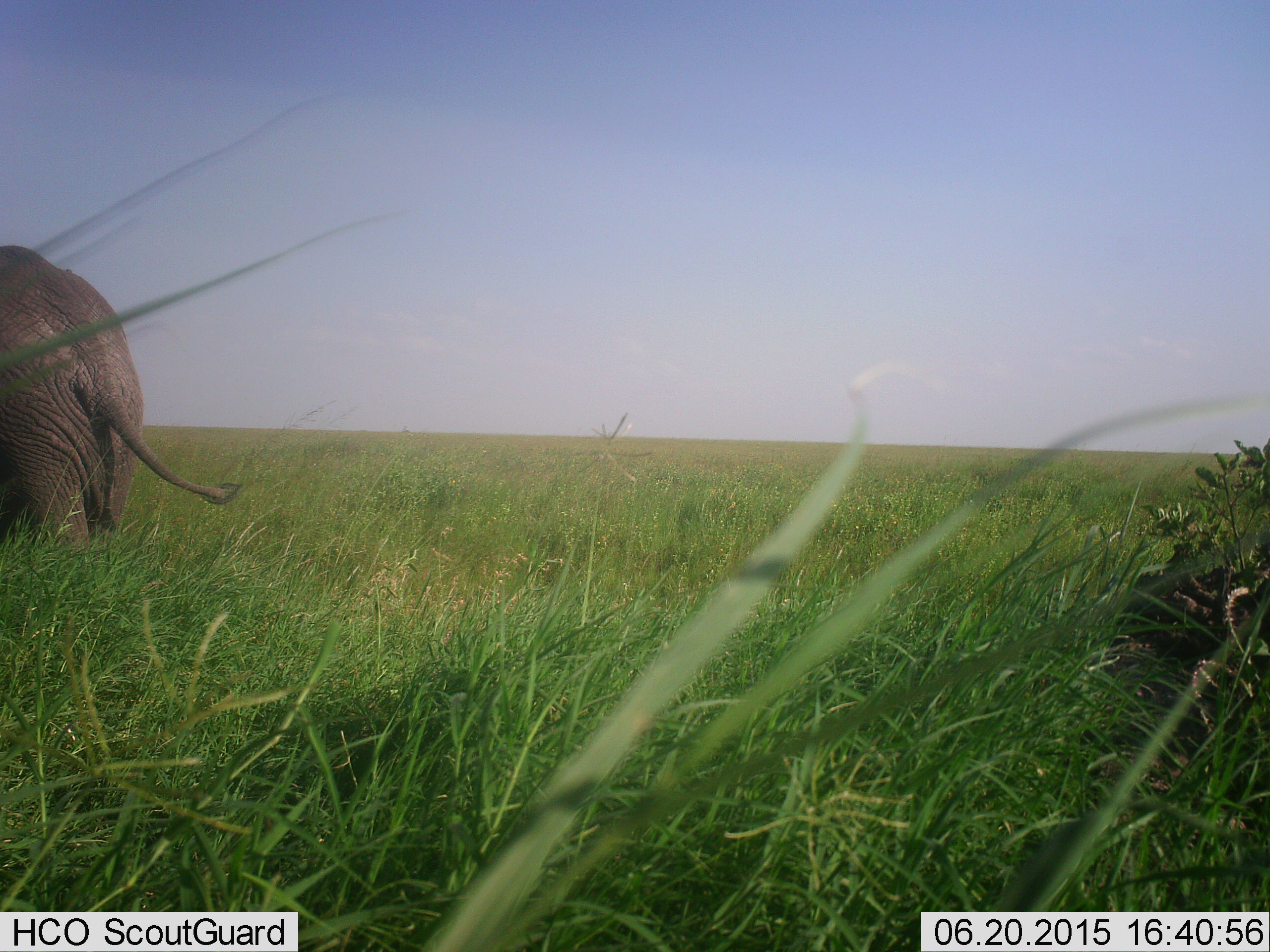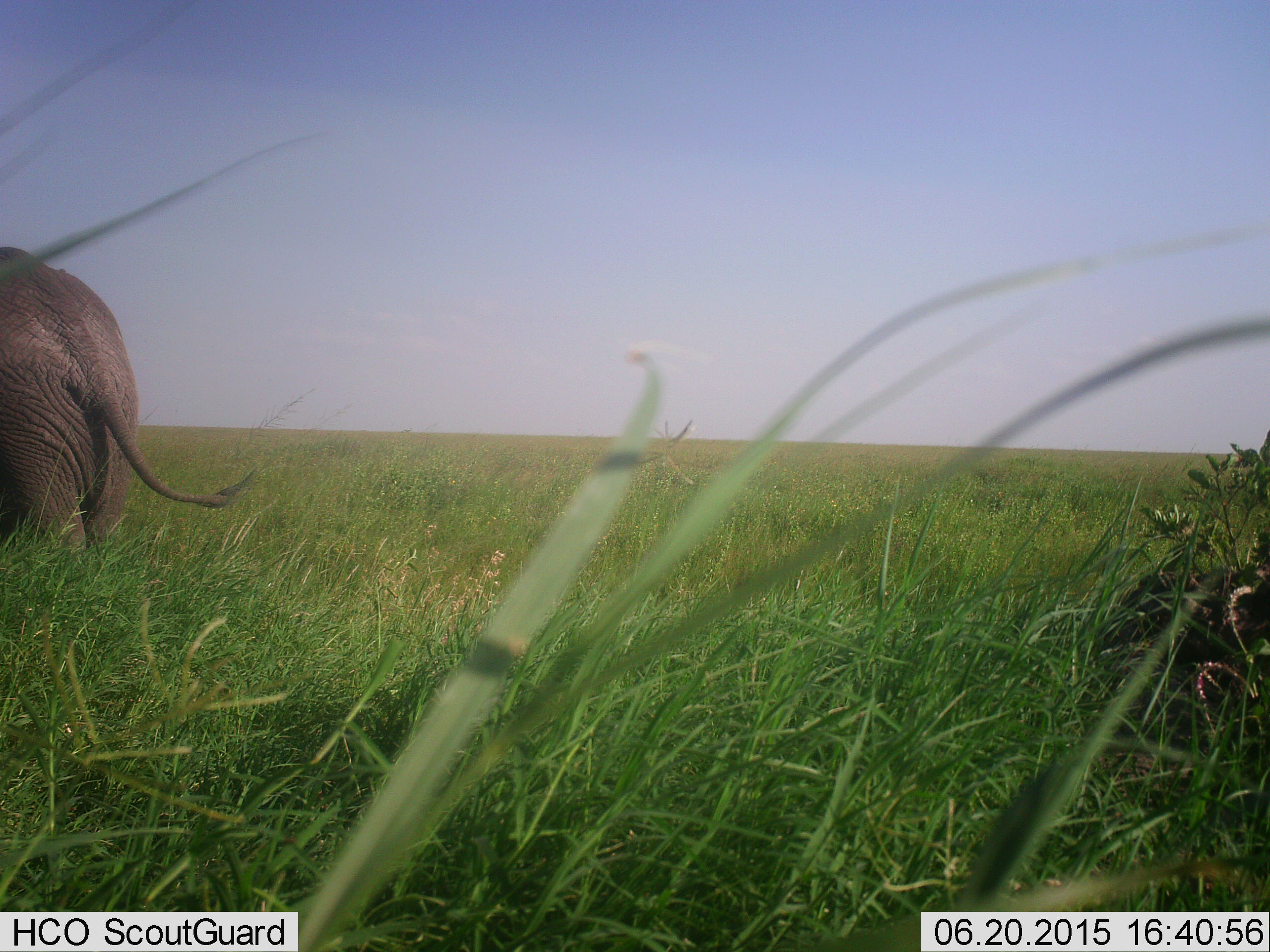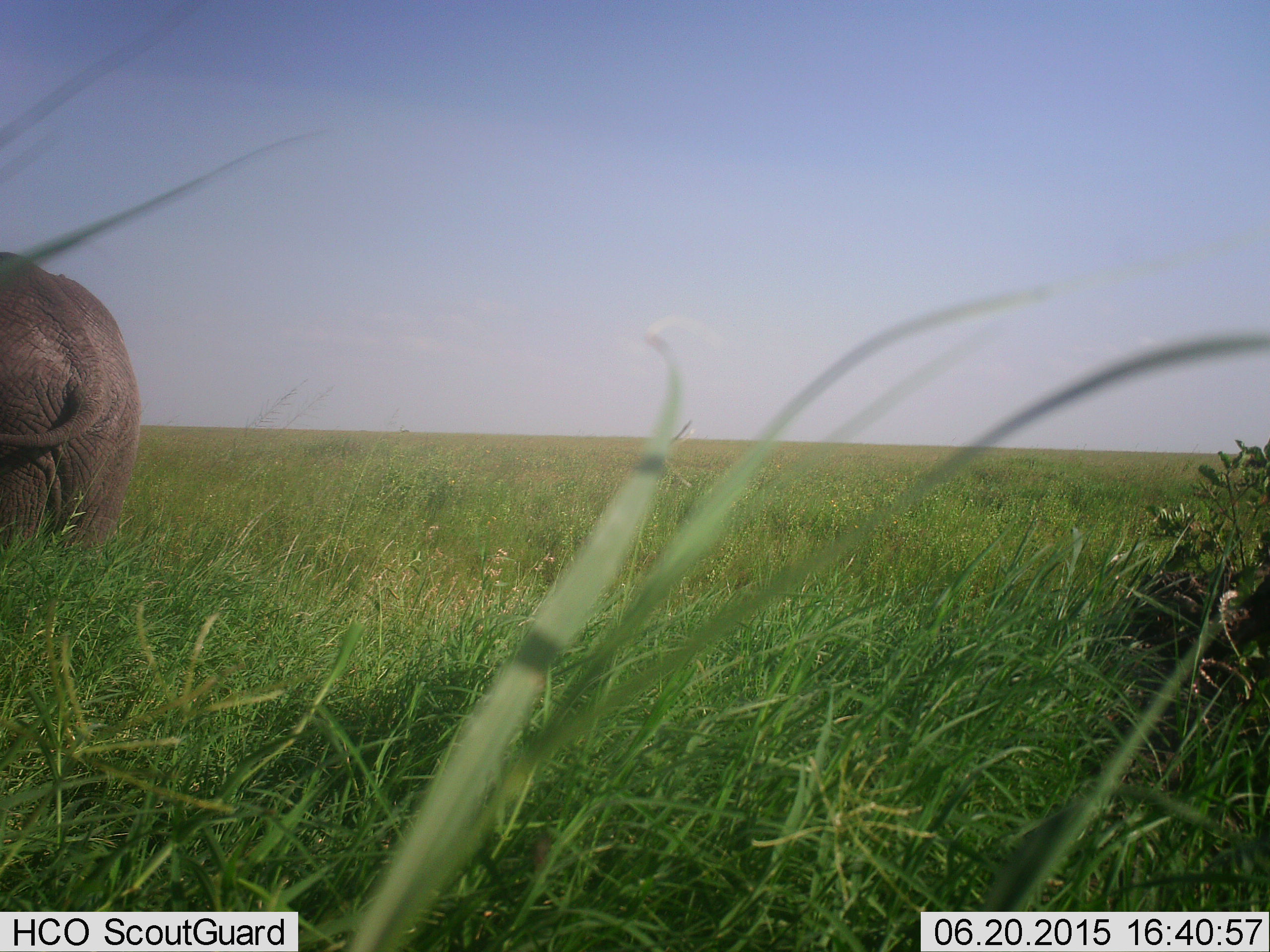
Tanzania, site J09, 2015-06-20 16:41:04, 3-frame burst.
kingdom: Animalia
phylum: Chordata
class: Mammalia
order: Proboscidea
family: Elephantidae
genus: Loxodonta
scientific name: Loxodonta africana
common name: african bush elephant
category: elephant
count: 1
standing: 60%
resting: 0%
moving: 50%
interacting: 0%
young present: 10%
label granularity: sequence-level